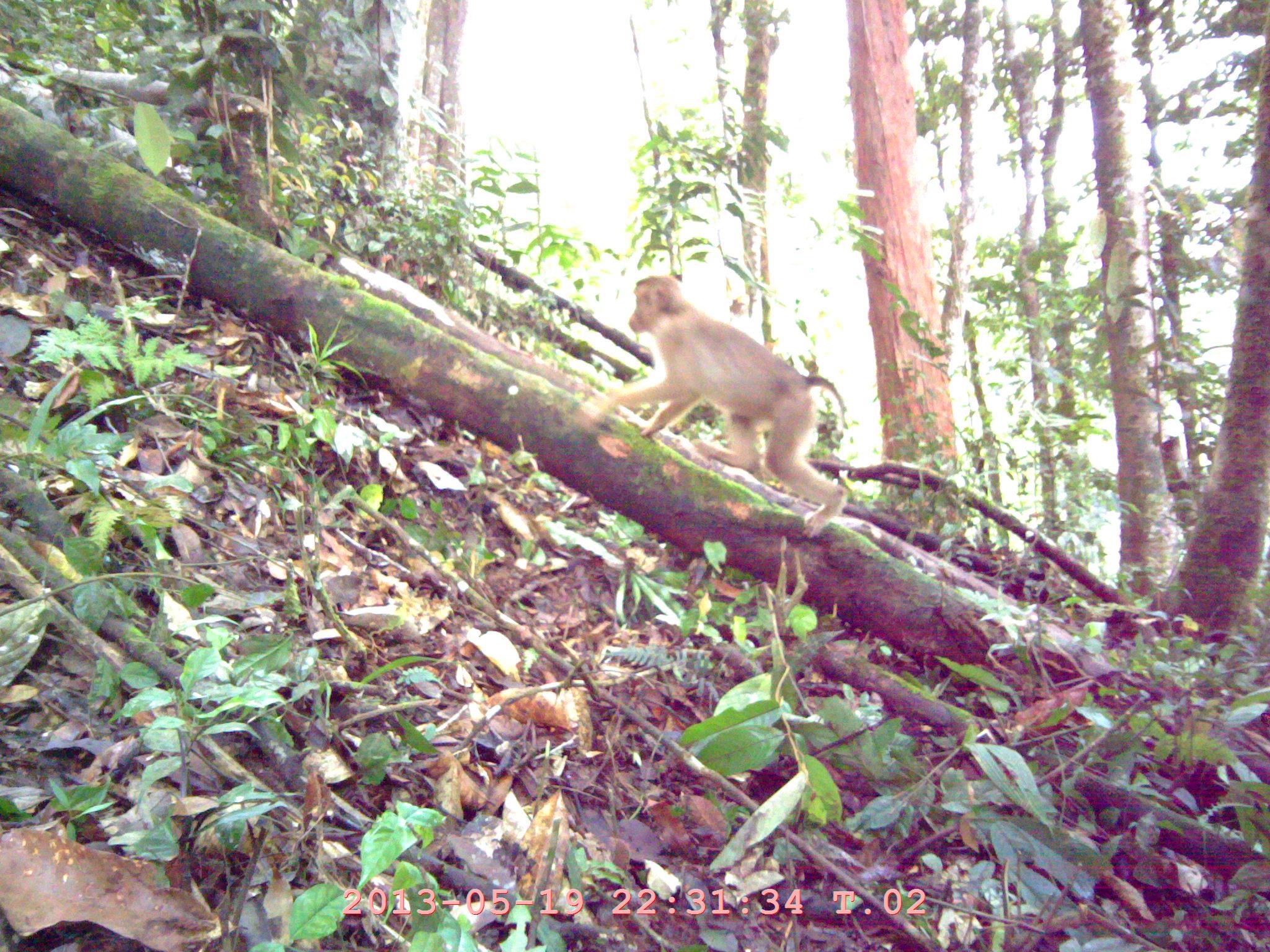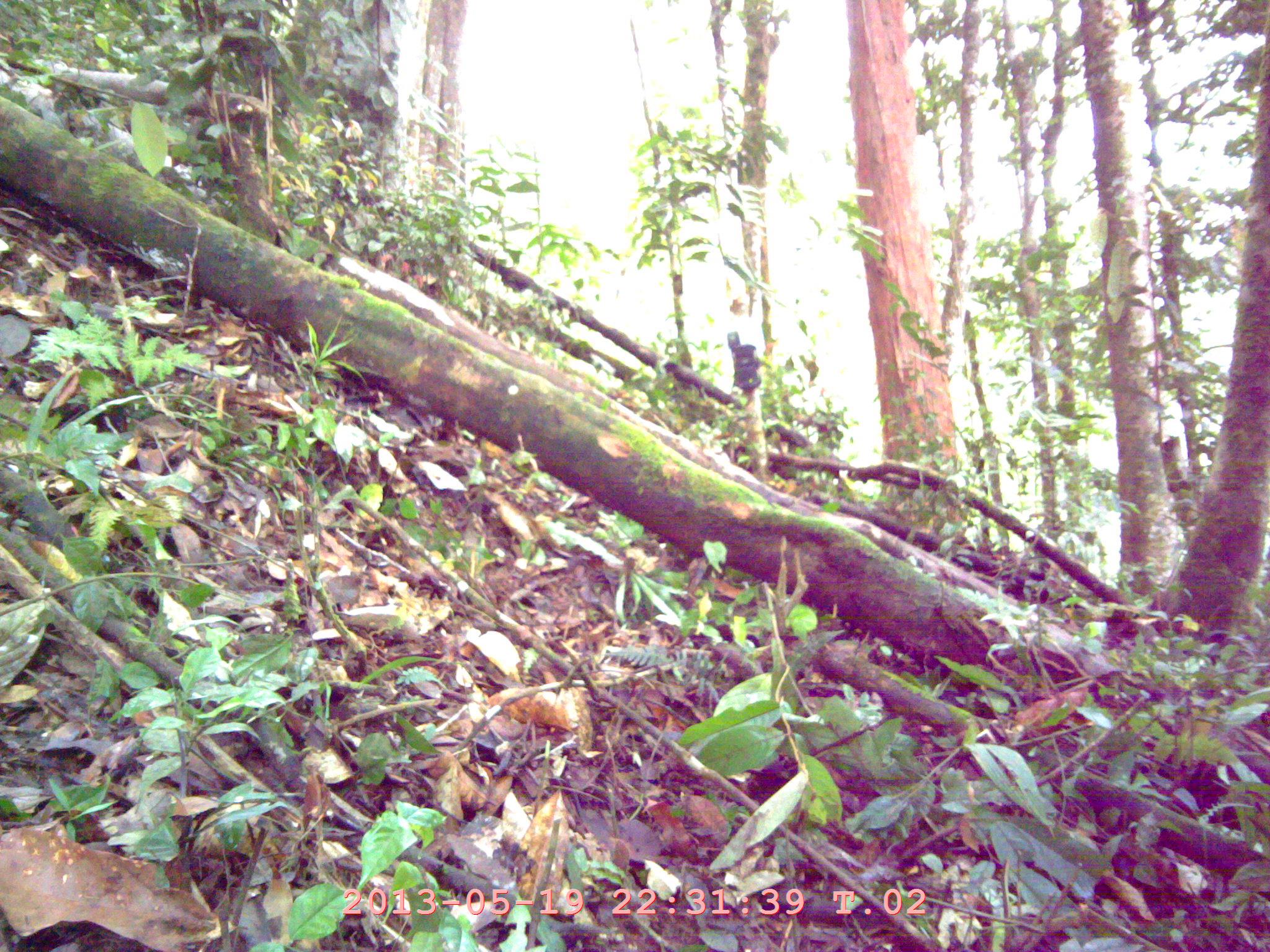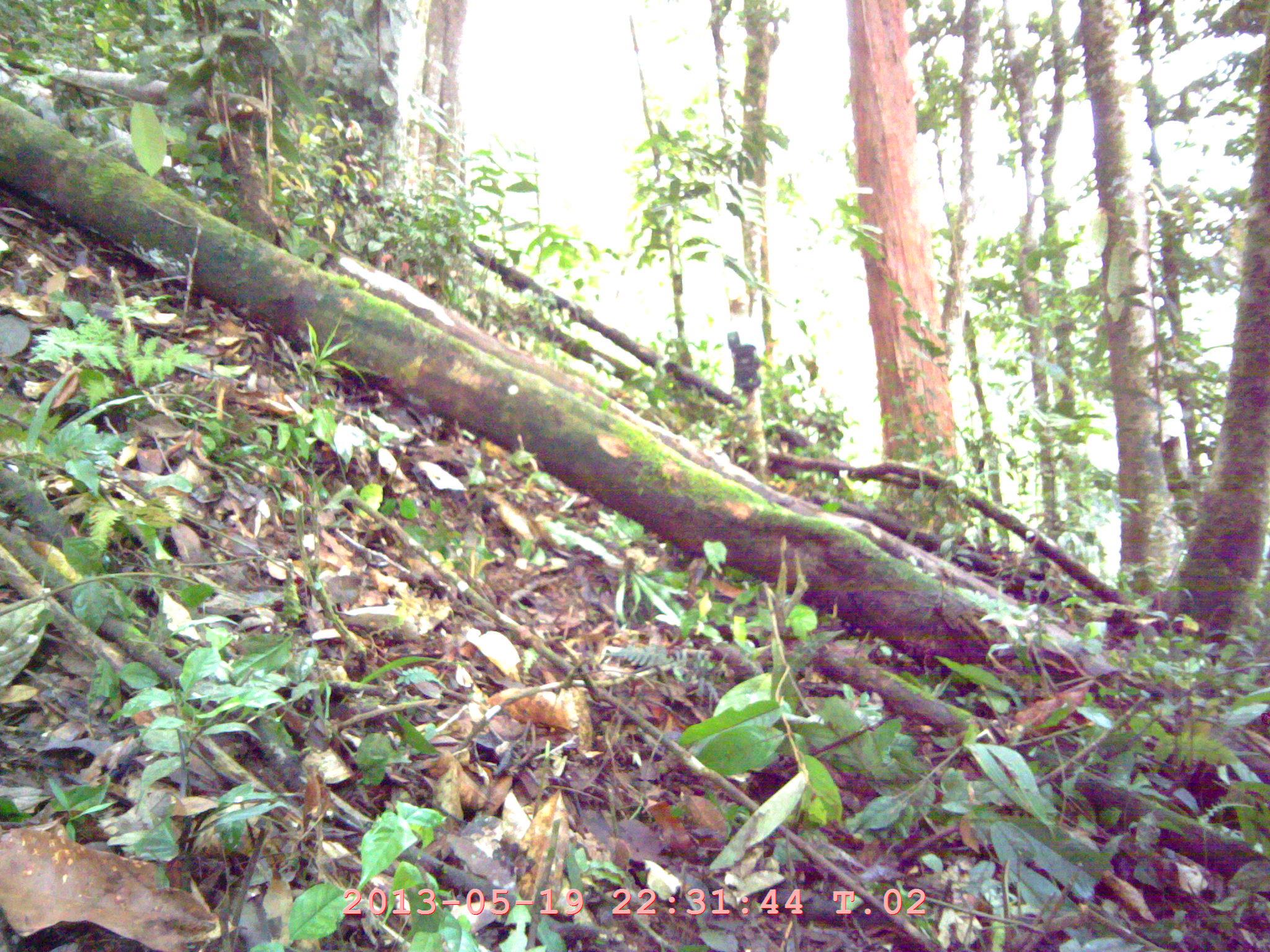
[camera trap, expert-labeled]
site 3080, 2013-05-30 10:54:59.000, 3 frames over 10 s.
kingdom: Animalia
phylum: Chordata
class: Mammalia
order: Primates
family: Cercopithecidae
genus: Macaca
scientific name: Macaca nemestrina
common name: southern pig-tailed macaque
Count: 1.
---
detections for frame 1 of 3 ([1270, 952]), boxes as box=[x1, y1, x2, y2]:
macaca nemestrina: box=[589, 272, 848, 531]